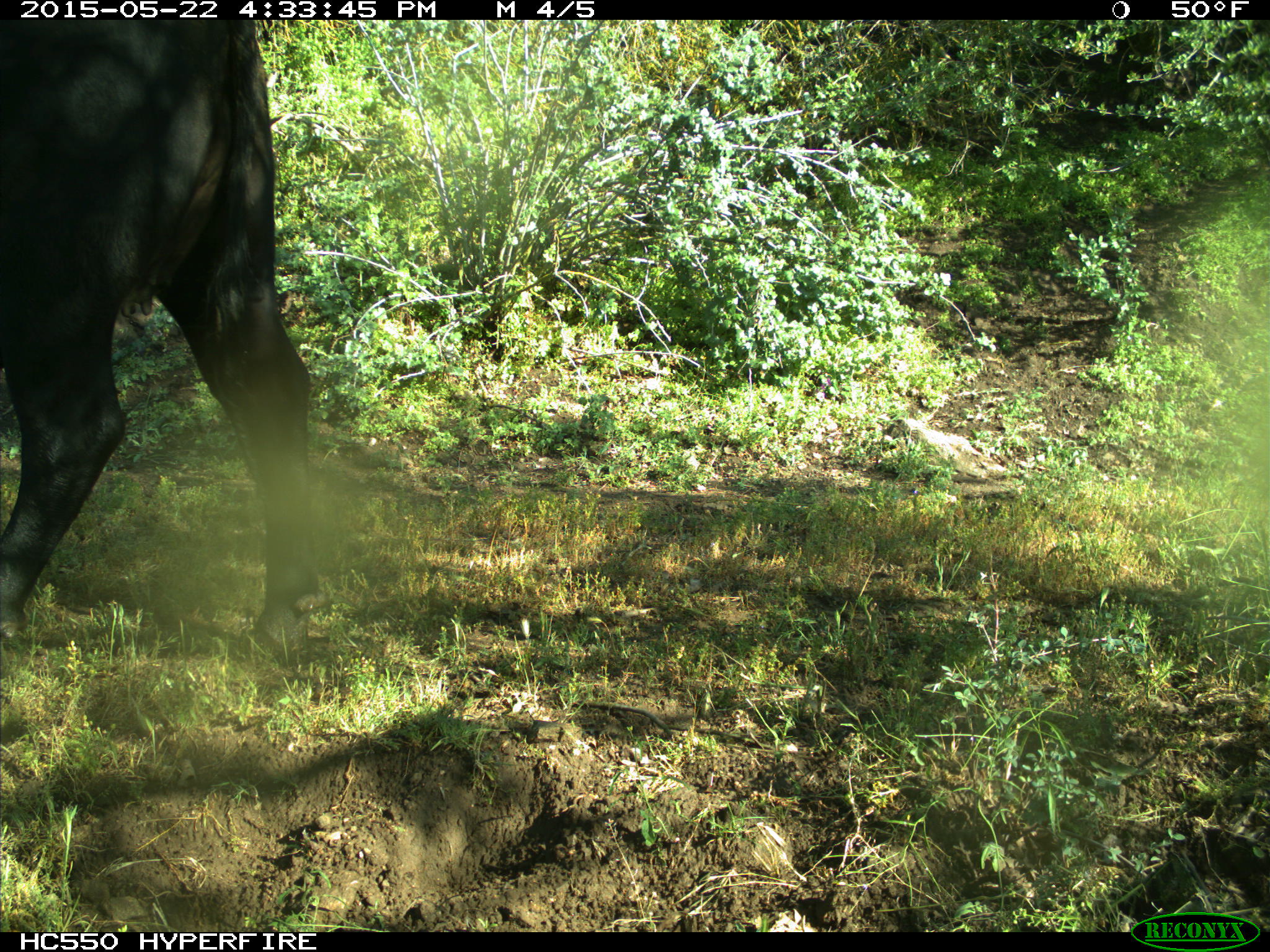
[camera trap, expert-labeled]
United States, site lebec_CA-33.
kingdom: Animalia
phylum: Chordata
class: Mammalia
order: Artiodactyla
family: Bovidae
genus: Bos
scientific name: Bos taurus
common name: domestic cow